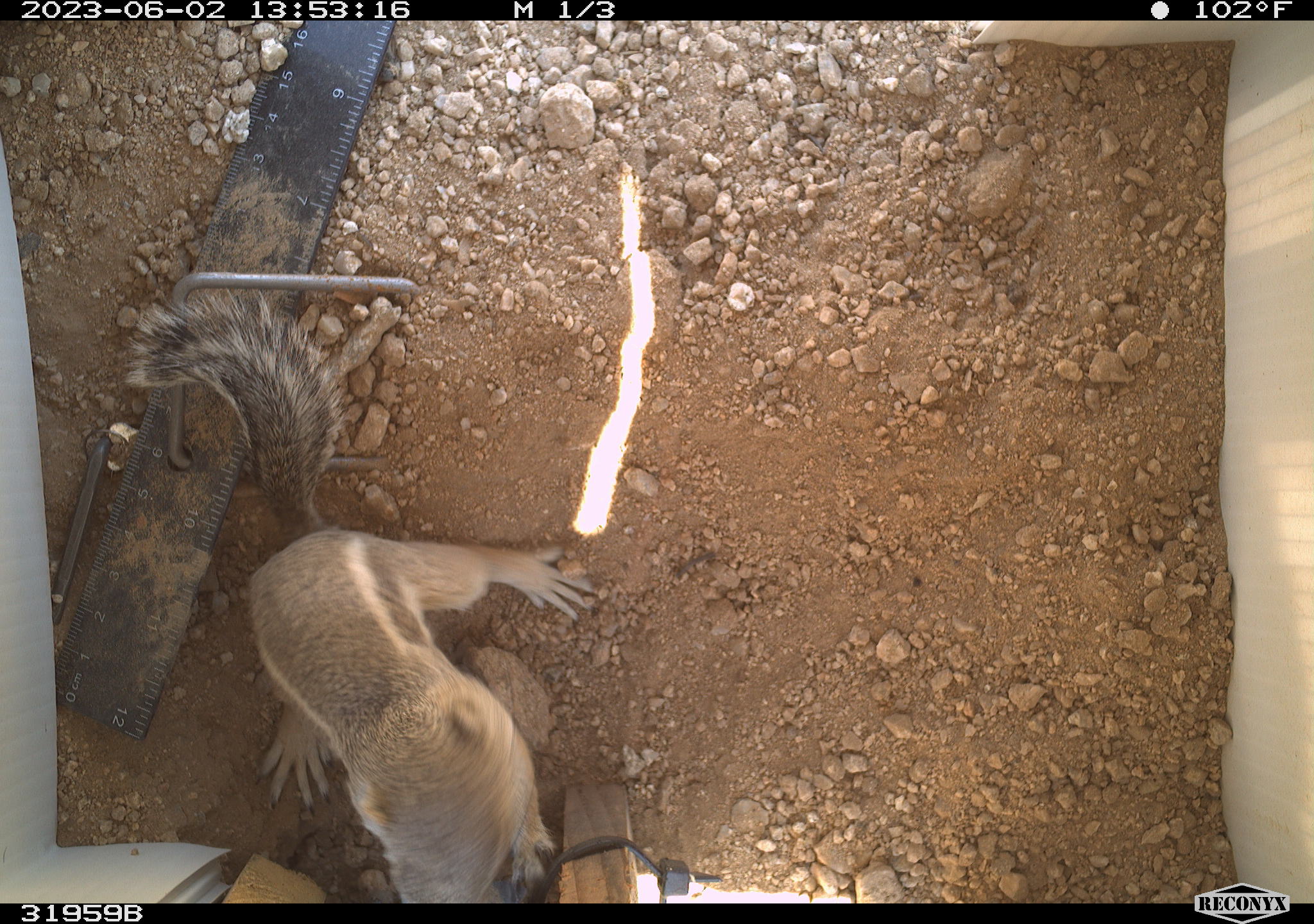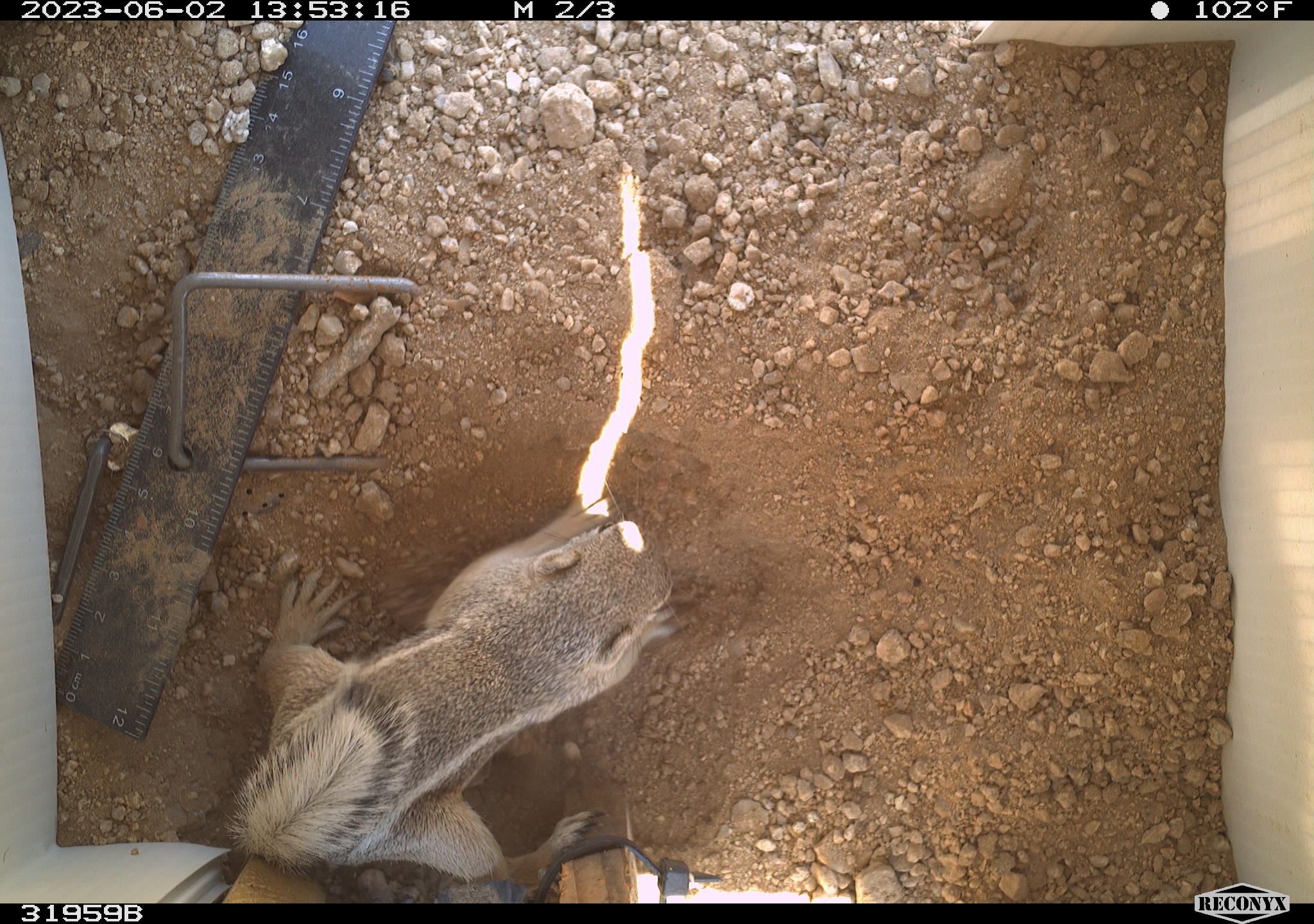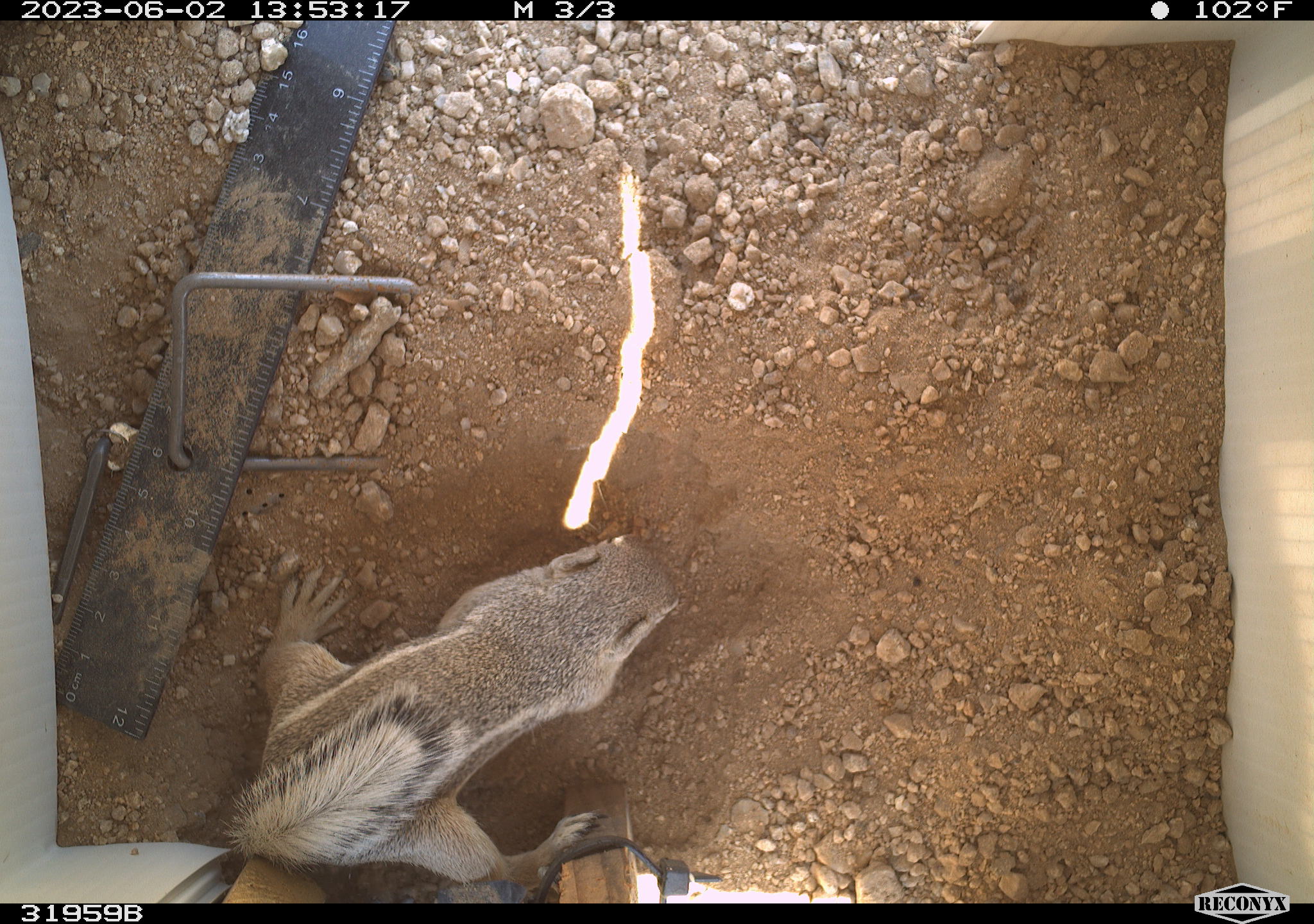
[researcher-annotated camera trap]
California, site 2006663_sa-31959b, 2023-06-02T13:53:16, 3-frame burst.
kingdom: Animalia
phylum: Chordata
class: Mammalia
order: Rodentia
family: Sciuridae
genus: Ammospermophilus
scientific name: Ammospermophilus leucurus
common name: white-tailed antelope squirrel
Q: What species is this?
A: White-tailed antelope squirrel (Ammospermophilus leucurus).